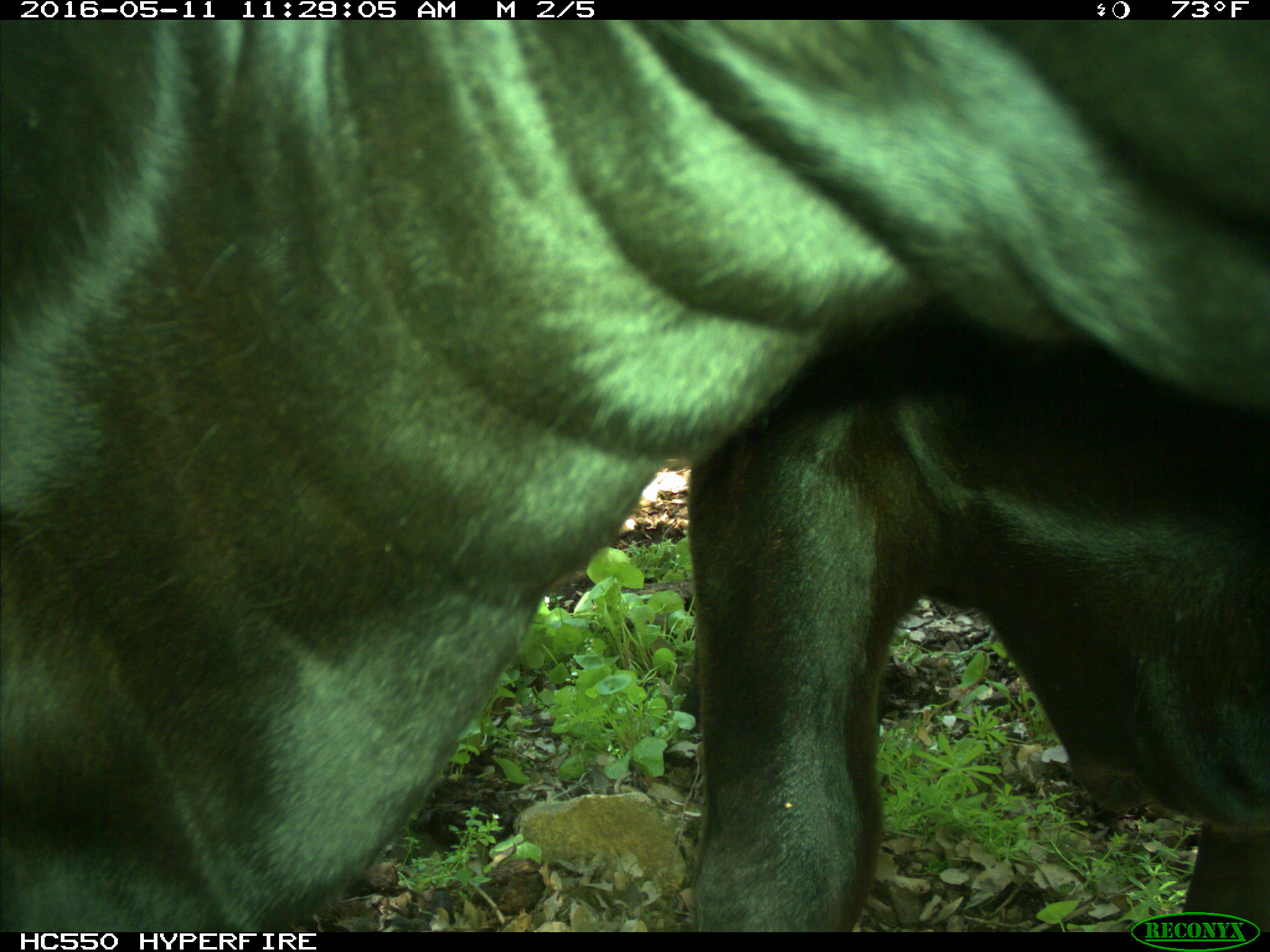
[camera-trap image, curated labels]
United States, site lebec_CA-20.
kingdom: Animalia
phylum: Chordata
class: Mammalia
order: Artiodactyla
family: Bovidae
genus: Bos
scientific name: Bos taurus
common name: domestic cow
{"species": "Bos taurus (domestic cow)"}